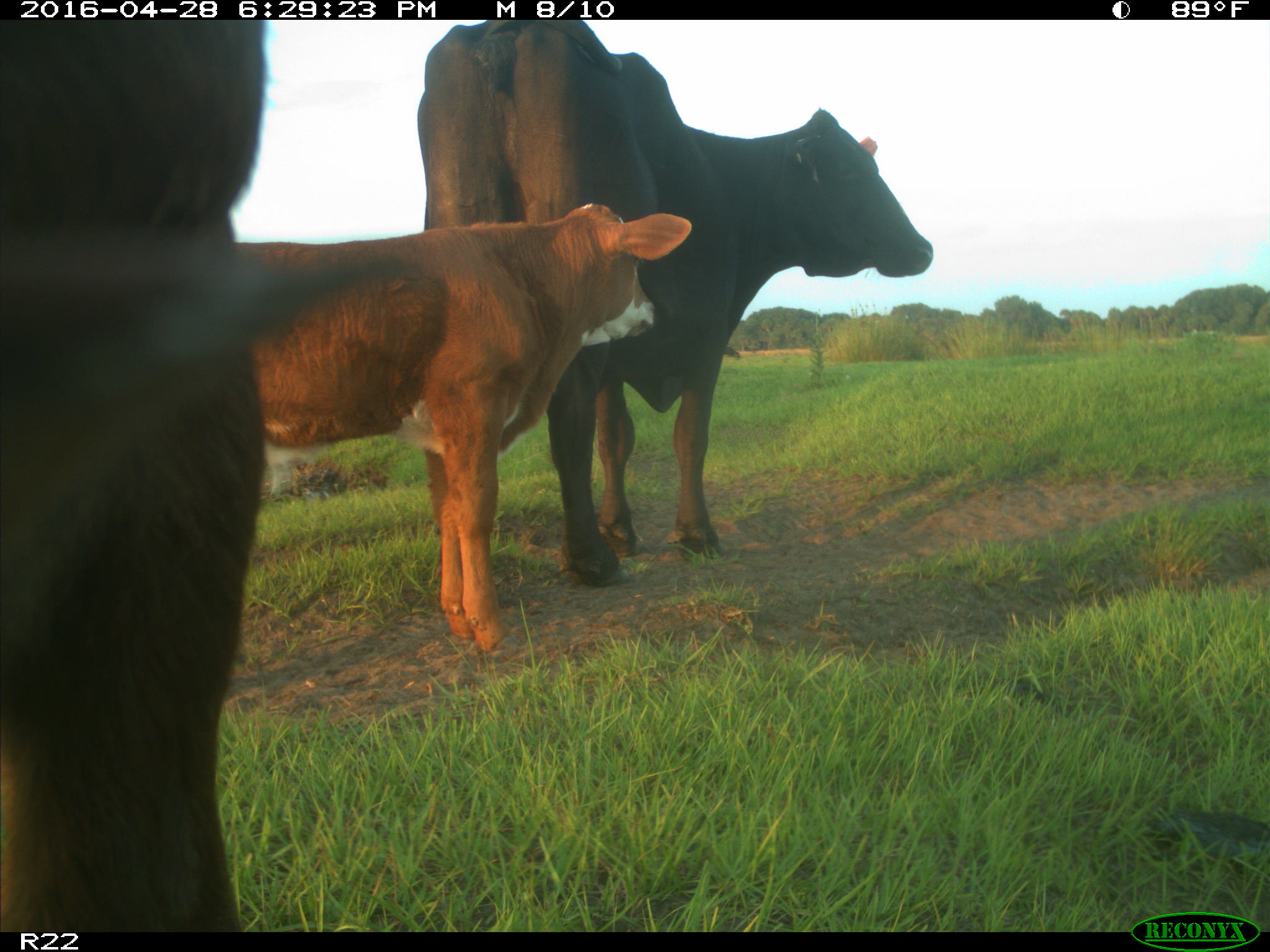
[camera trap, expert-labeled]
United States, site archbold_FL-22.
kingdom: Animalia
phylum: Chordata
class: Mammalia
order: Artiodactyla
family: Bovidae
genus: Bos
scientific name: Bos taurus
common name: domestic cow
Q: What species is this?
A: Bos taurus (domestic cow).